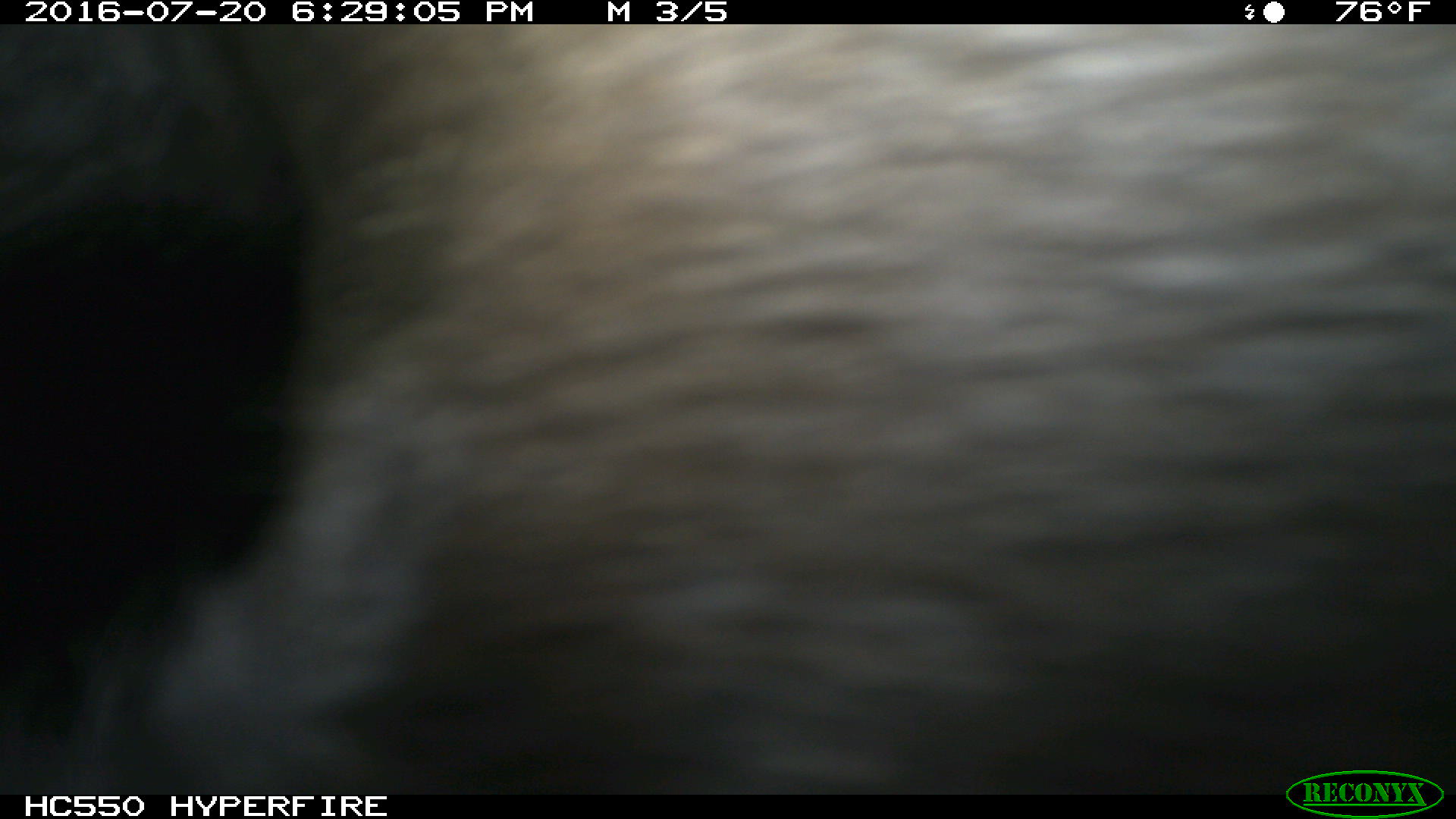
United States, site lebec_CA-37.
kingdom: Animalia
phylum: Chordata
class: Mammalia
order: Artiodactyla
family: Bovidae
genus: Bos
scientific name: Bos taurus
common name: domestic cow